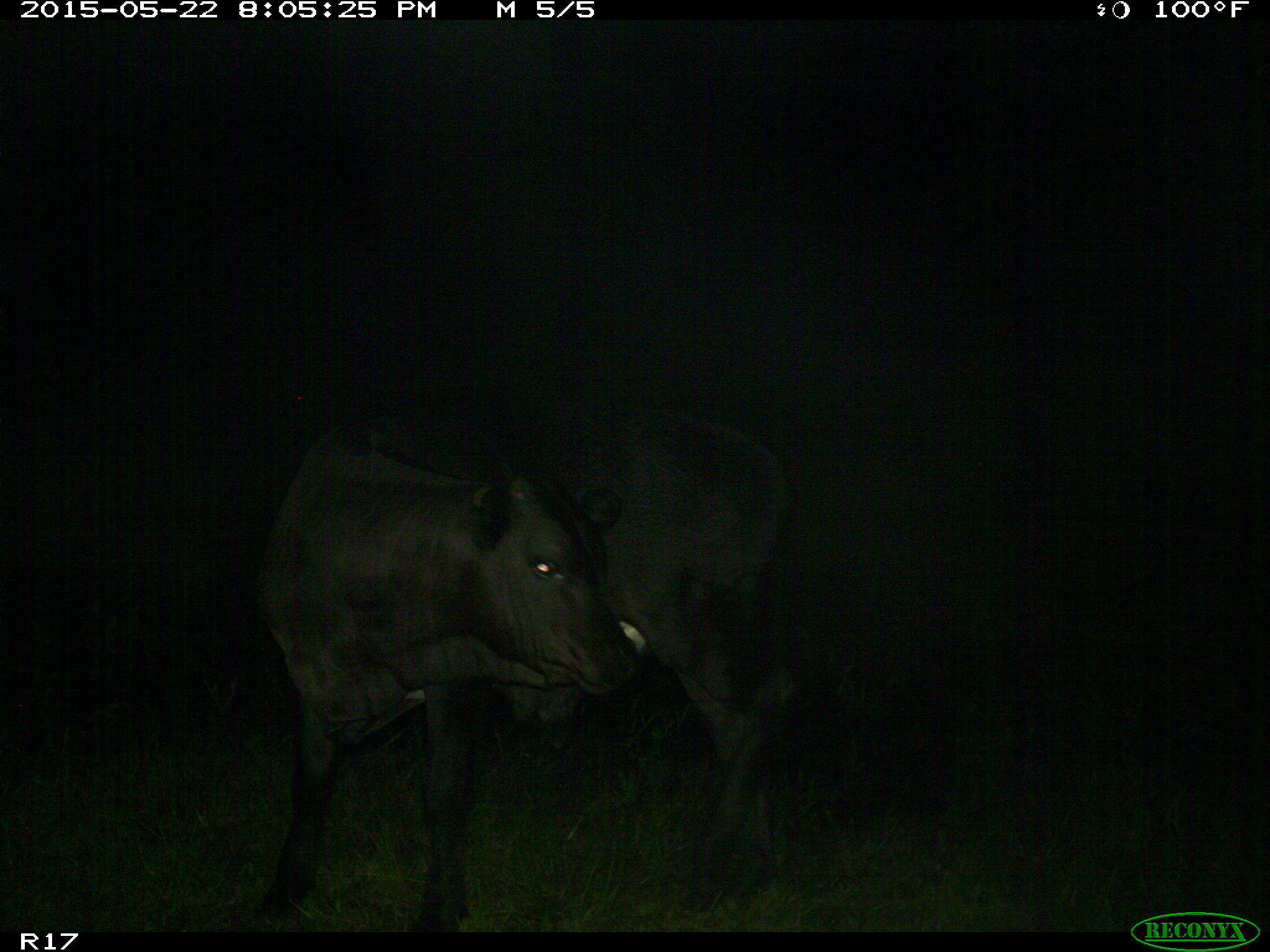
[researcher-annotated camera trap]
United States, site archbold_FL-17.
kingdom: Animalia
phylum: Chordata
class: Mammalia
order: Artiodactyla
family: Bovidae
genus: Bos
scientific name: Bos taurus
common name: domestic cow